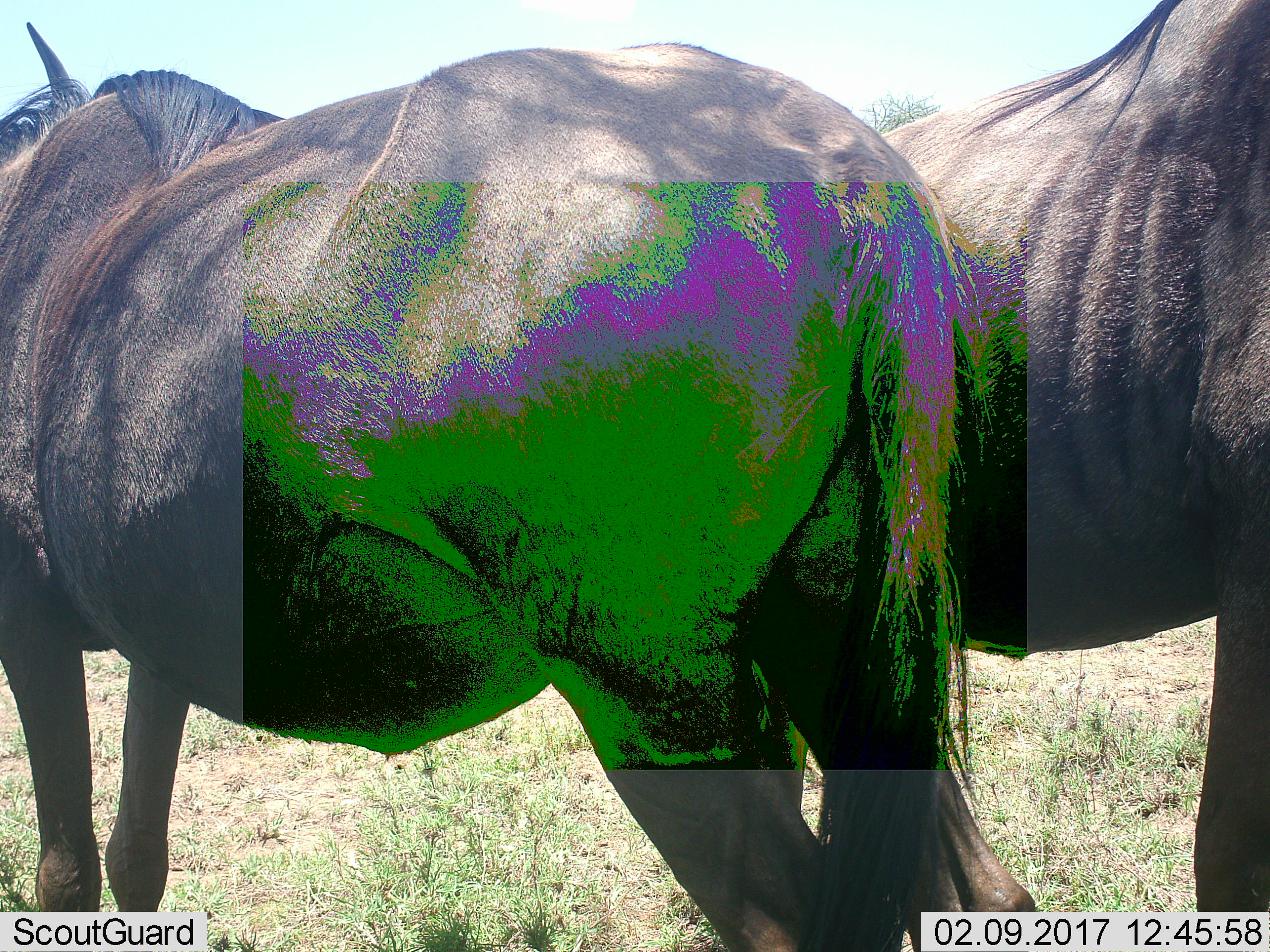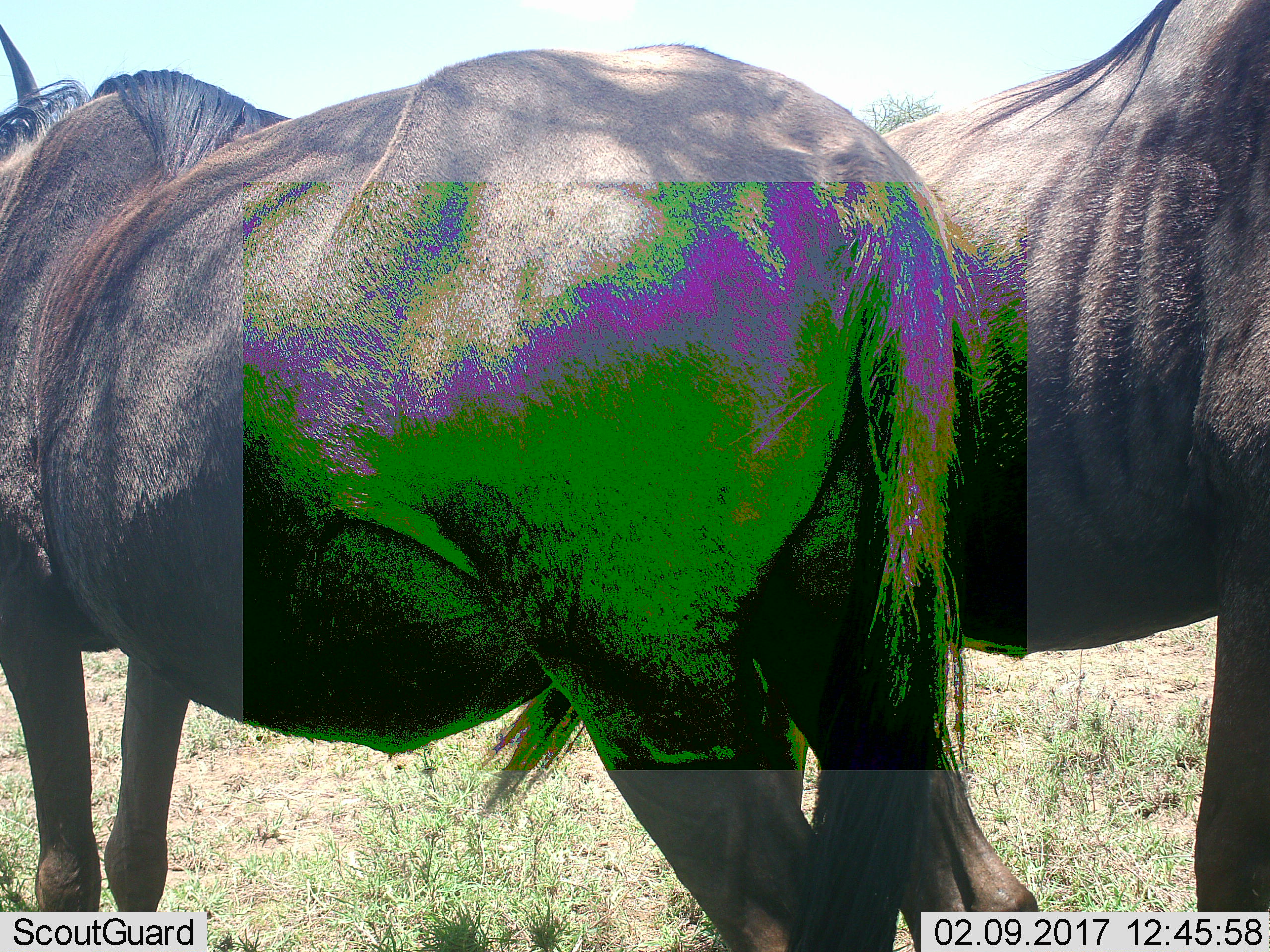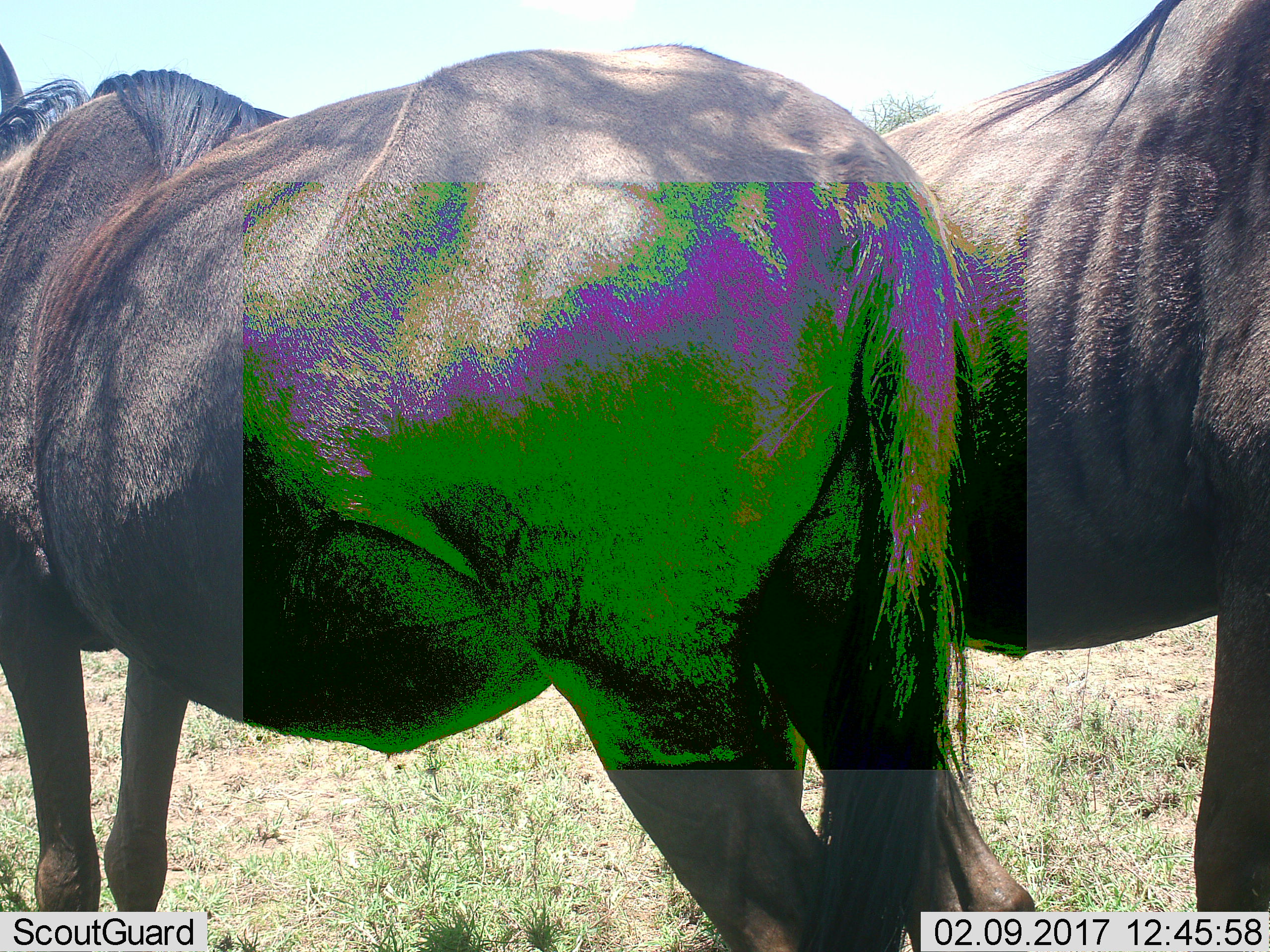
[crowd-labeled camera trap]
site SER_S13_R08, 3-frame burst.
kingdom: Animalia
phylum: Chordata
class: Mammalia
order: Artiodactyla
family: Bovidae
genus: Connochaetes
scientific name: Connochaetes taurinus taurinus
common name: blue wildebeest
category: wildebeestblue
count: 2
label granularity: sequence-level